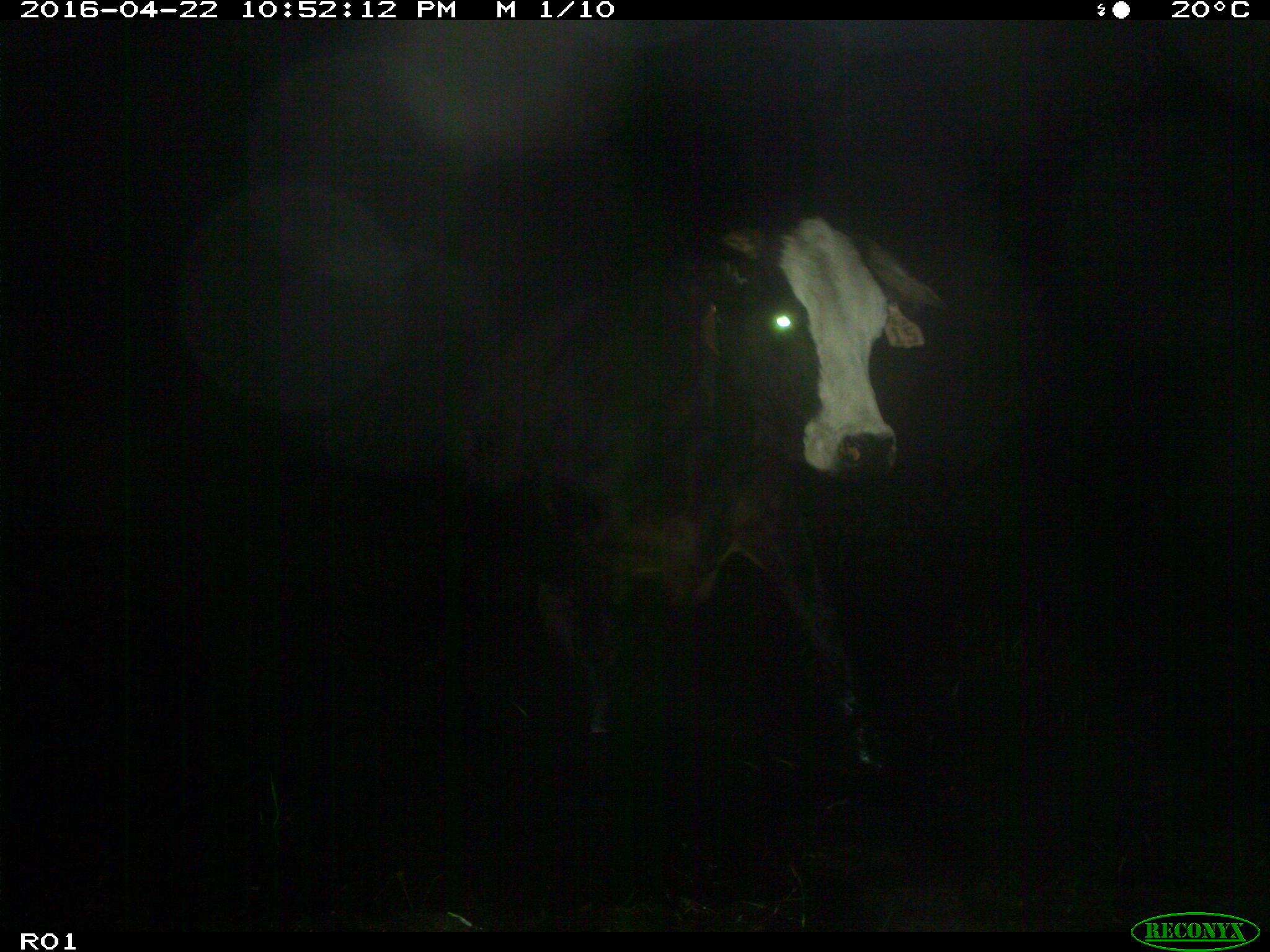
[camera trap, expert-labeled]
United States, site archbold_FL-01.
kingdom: Animalia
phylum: Chordata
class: Mammalia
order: Artiodactyla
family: Bovidae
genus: Bos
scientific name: Bos taurus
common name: domestic cow